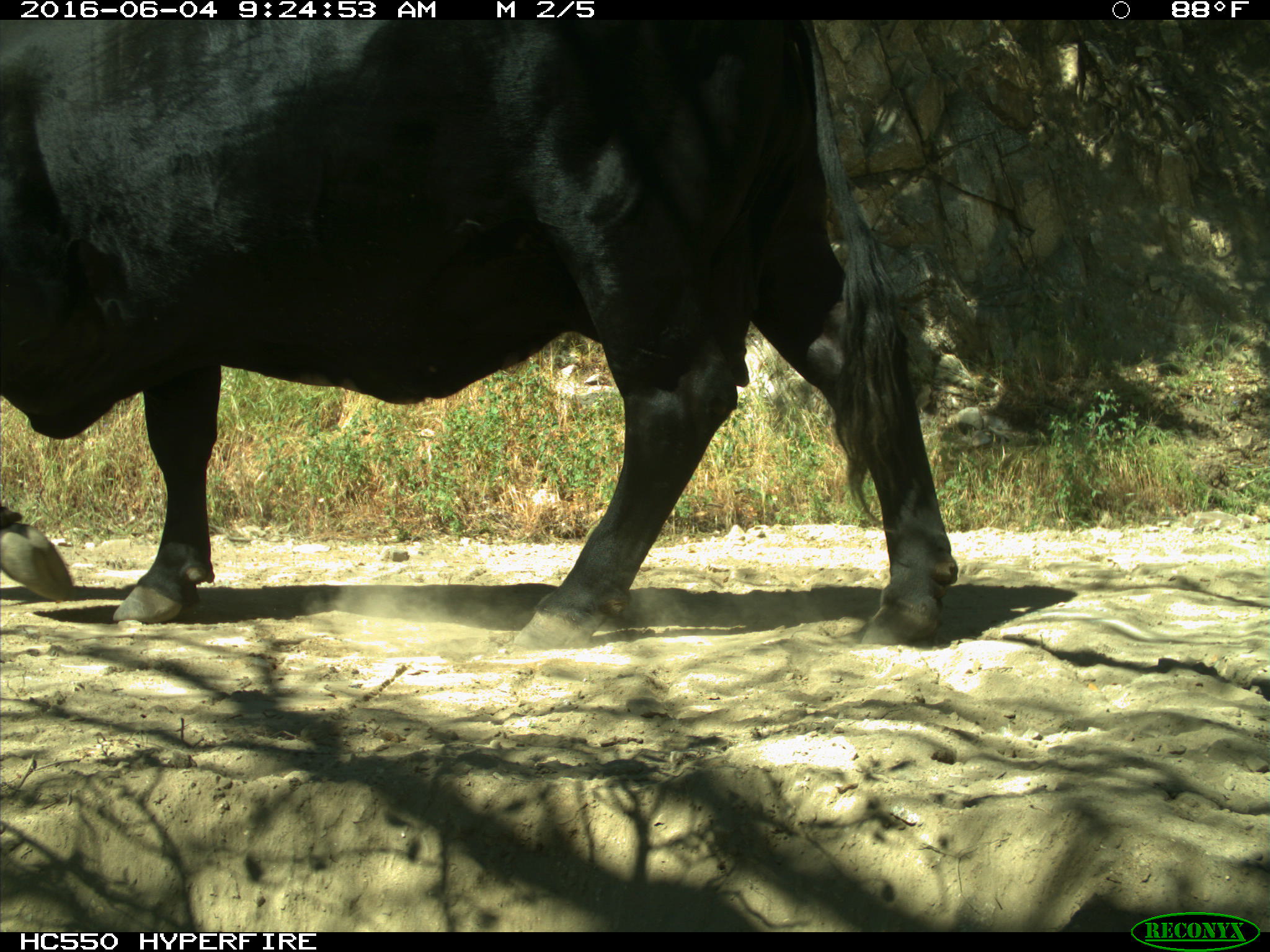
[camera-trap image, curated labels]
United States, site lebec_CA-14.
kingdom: Animalia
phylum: Chordata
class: Mammalia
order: Artiodactyla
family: Bovidae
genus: Bos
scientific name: Bos taurus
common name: domestic cow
Bos taurus (domestic cow).